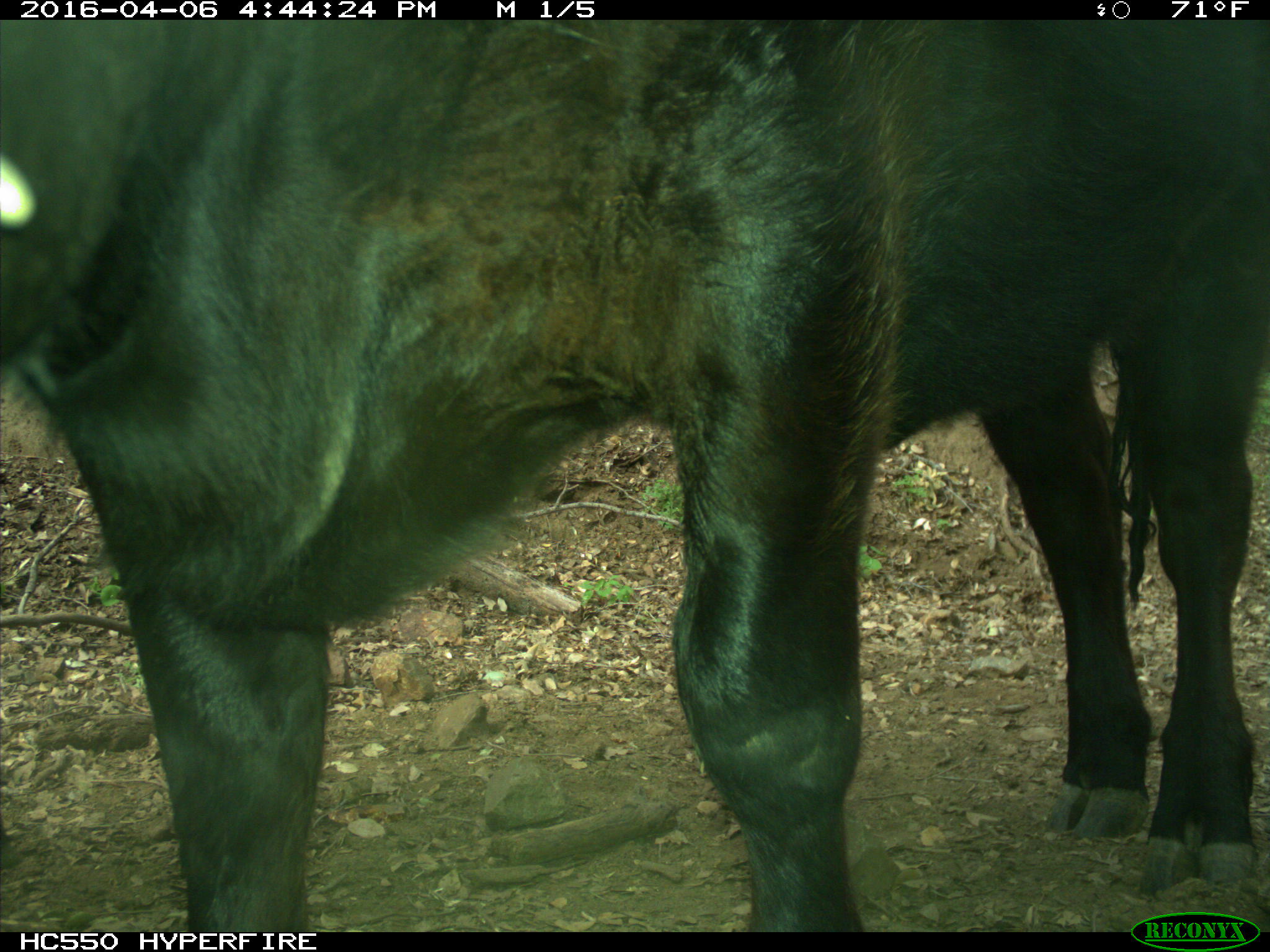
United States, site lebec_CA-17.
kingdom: Animalia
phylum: Chordata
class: Mammalia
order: Artiodactyla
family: Bovidae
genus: Bos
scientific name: Bos taurus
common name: domestic cow